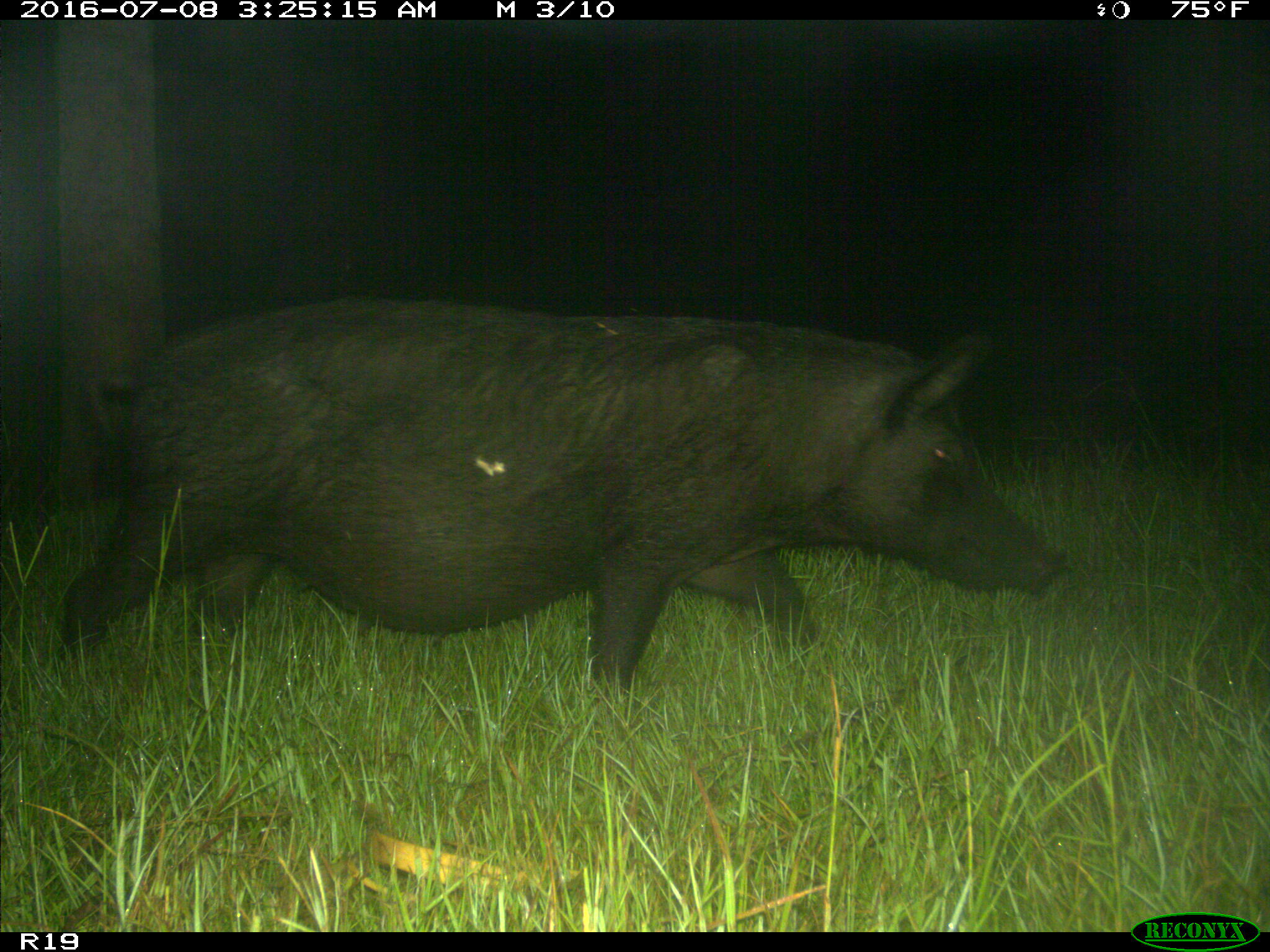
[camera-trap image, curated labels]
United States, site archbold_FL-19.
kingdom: Animalia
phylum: Chordata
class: Mammalia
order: Artiodactyla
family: Suidae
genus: Sus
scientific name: Sus scrofa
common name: wild boar